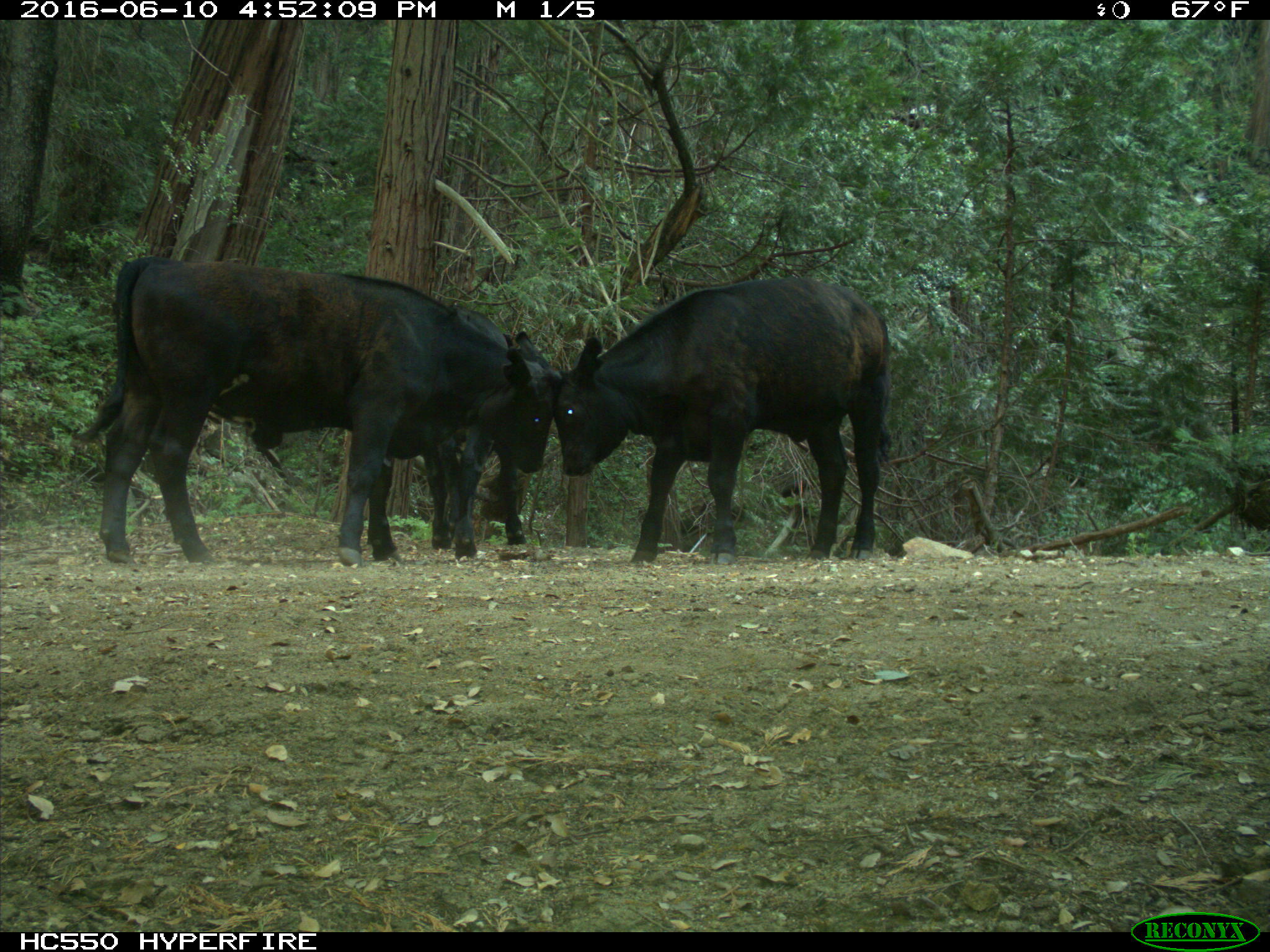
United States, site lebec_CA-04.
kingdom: Animalia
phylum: Chordata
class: Mammalia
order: Artiodactyla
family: Bovidae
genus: Bos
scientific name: Bos taurus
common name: domestic cow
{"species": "Bos taurus (domestic cow)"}